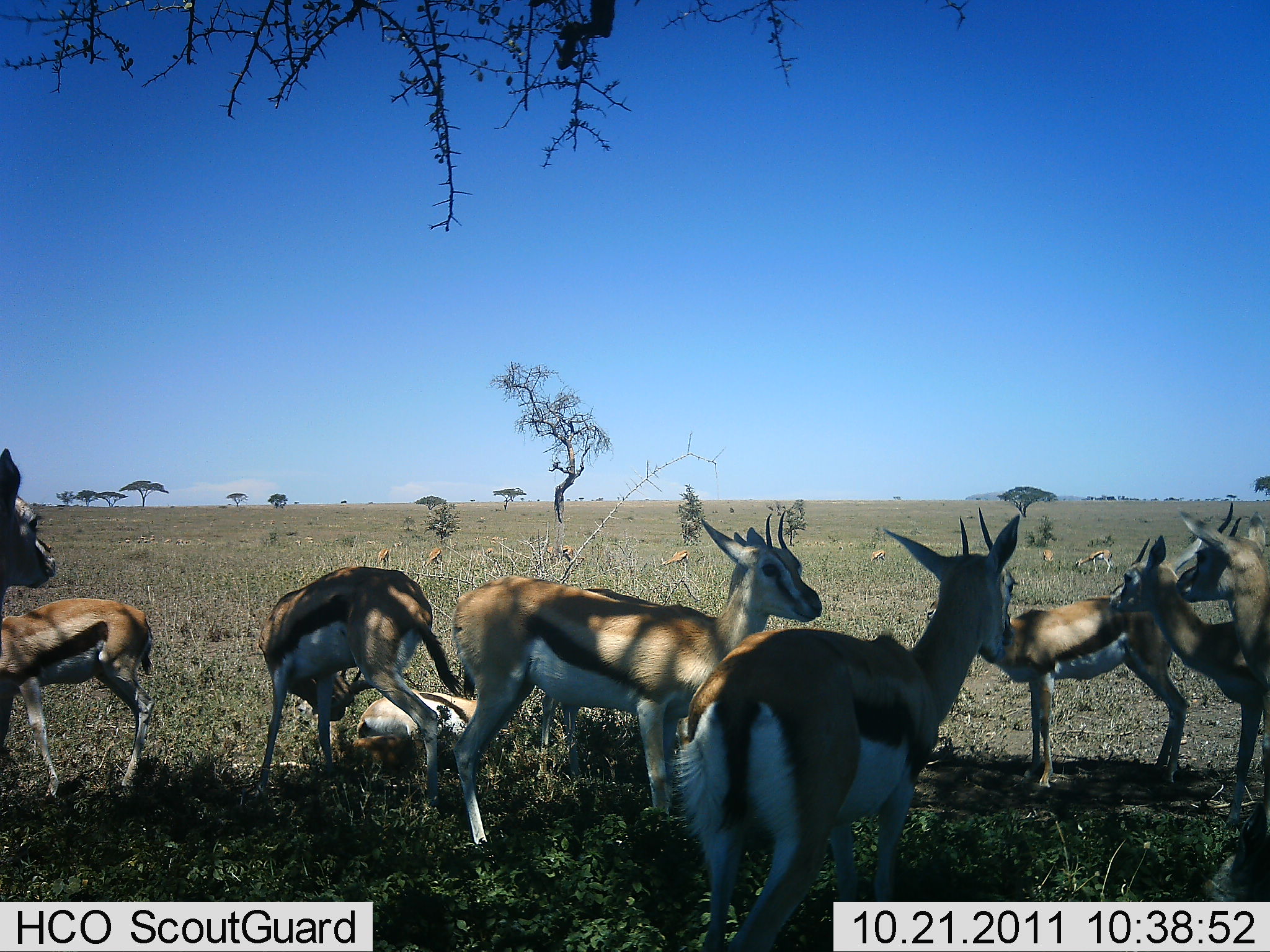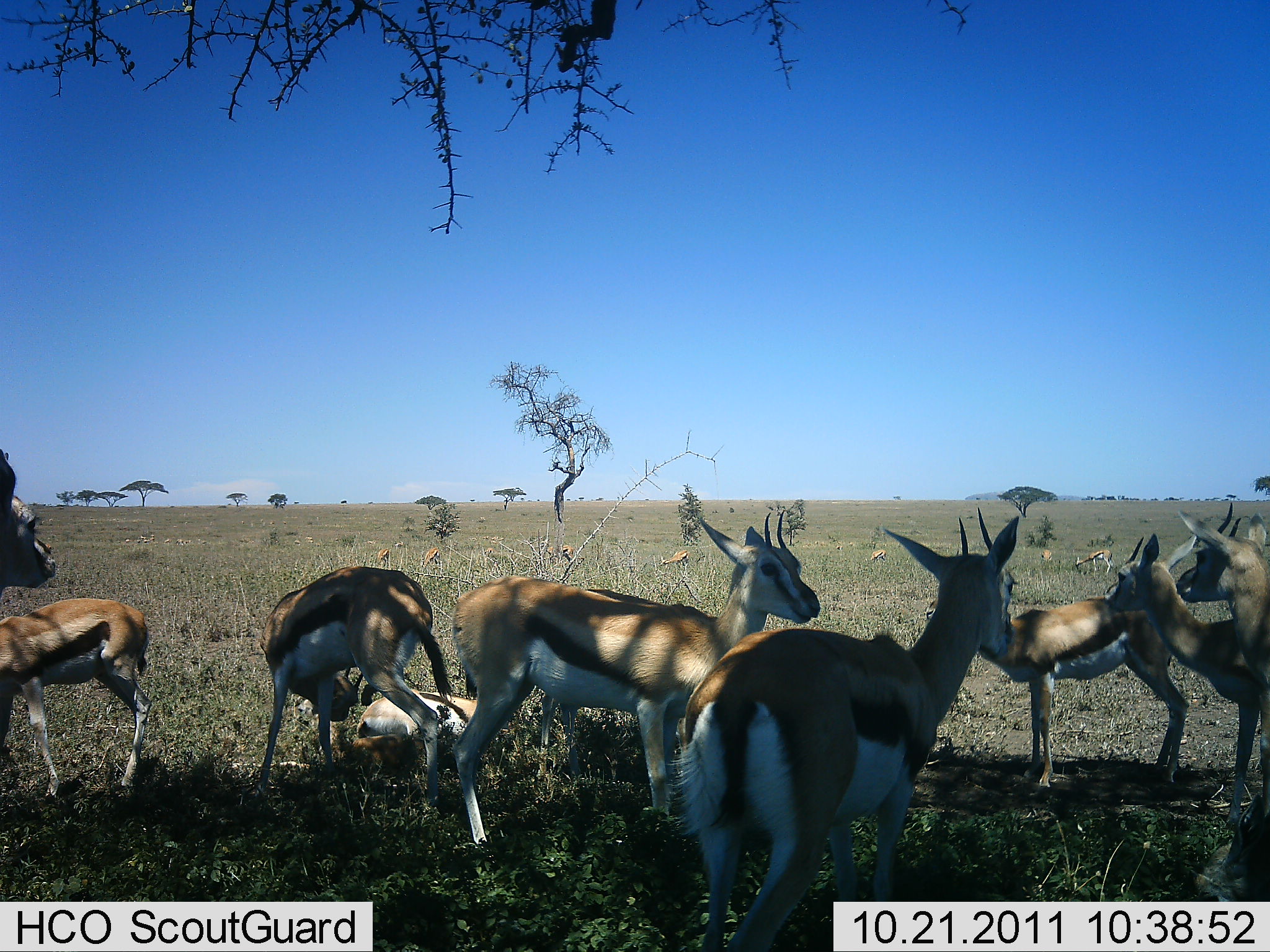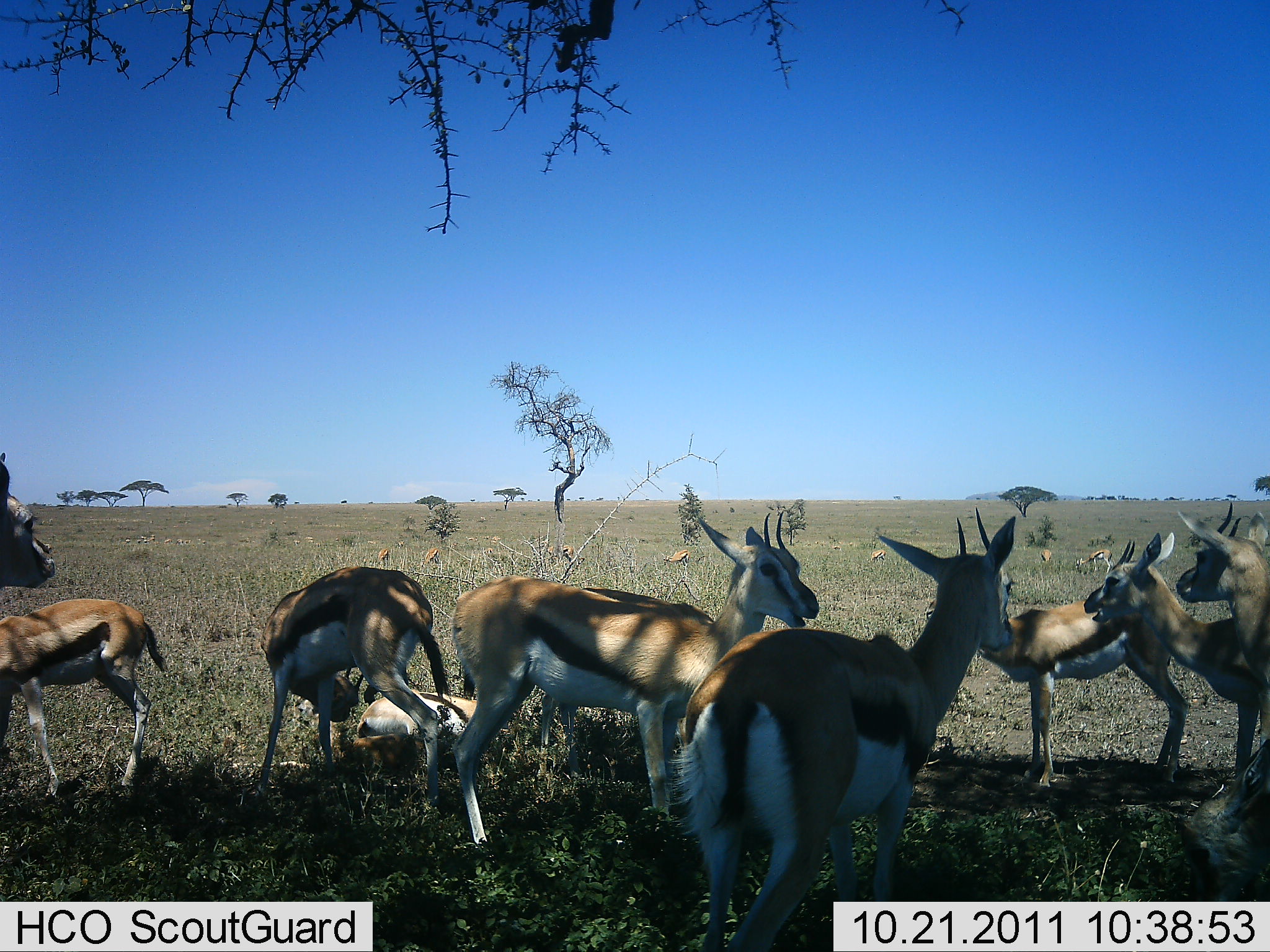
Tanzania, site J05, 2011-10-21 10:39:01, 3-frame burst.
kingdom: Animalia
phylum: Chordata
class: Mammalia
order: Artiodactyla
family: Bovidae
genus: Eudorcas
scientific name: Eudorcas thomsonii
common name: thomson's gazelle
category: gazellethomsons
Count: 9.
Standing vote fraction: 92%.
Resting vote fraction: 67%.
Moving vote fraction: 8%.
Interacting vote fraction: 0%.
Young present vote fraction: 17%.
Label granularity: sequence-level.